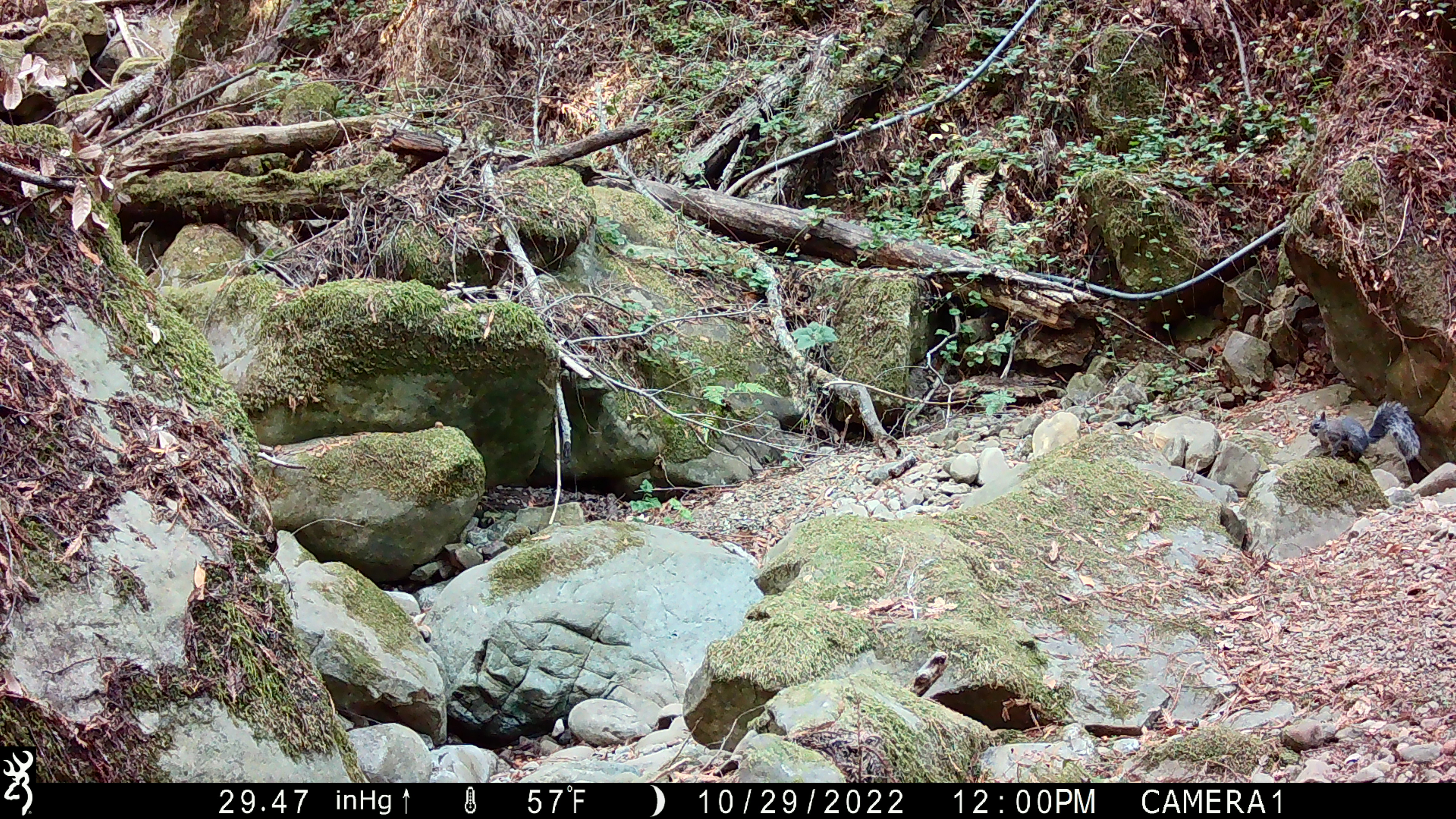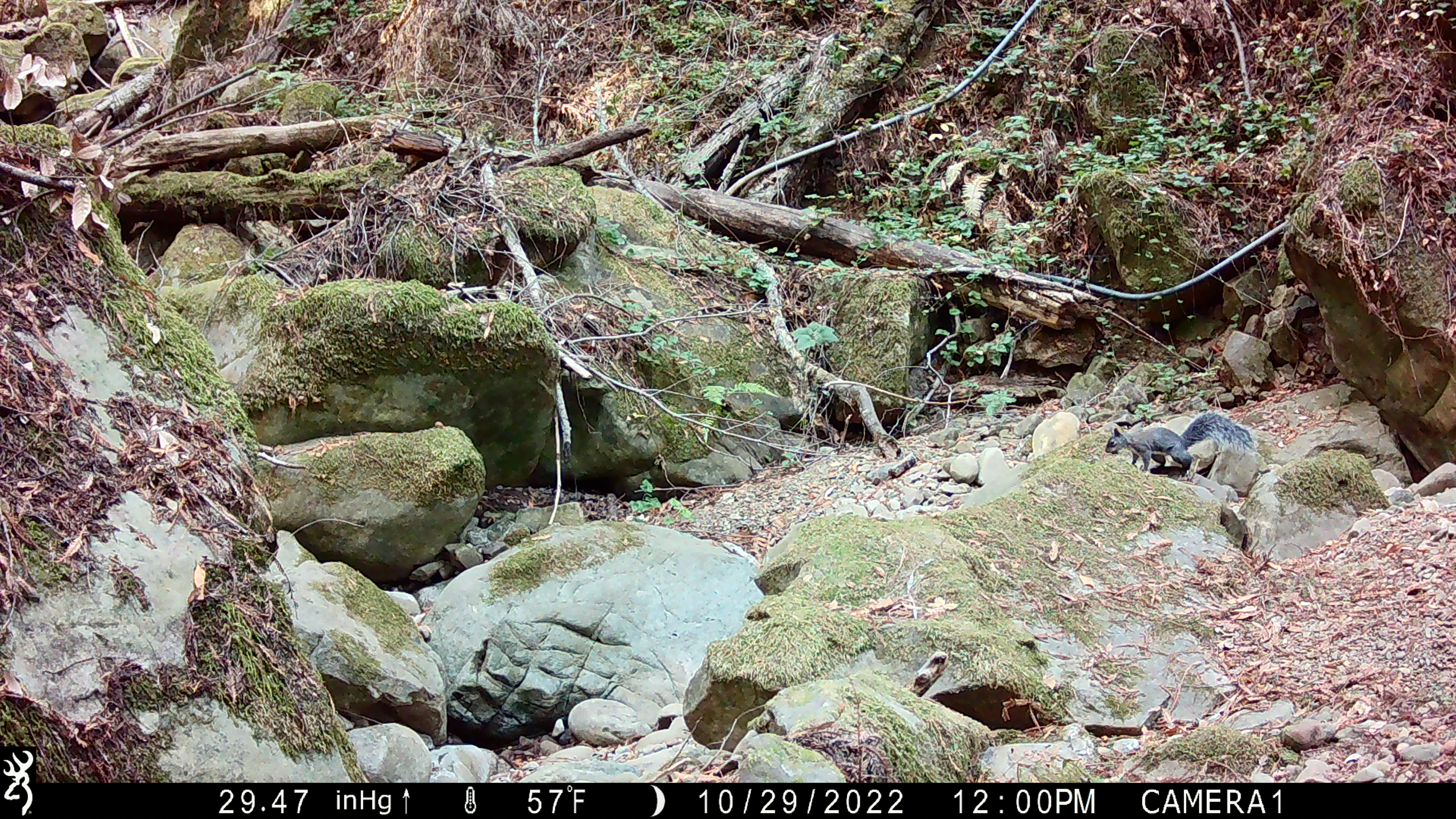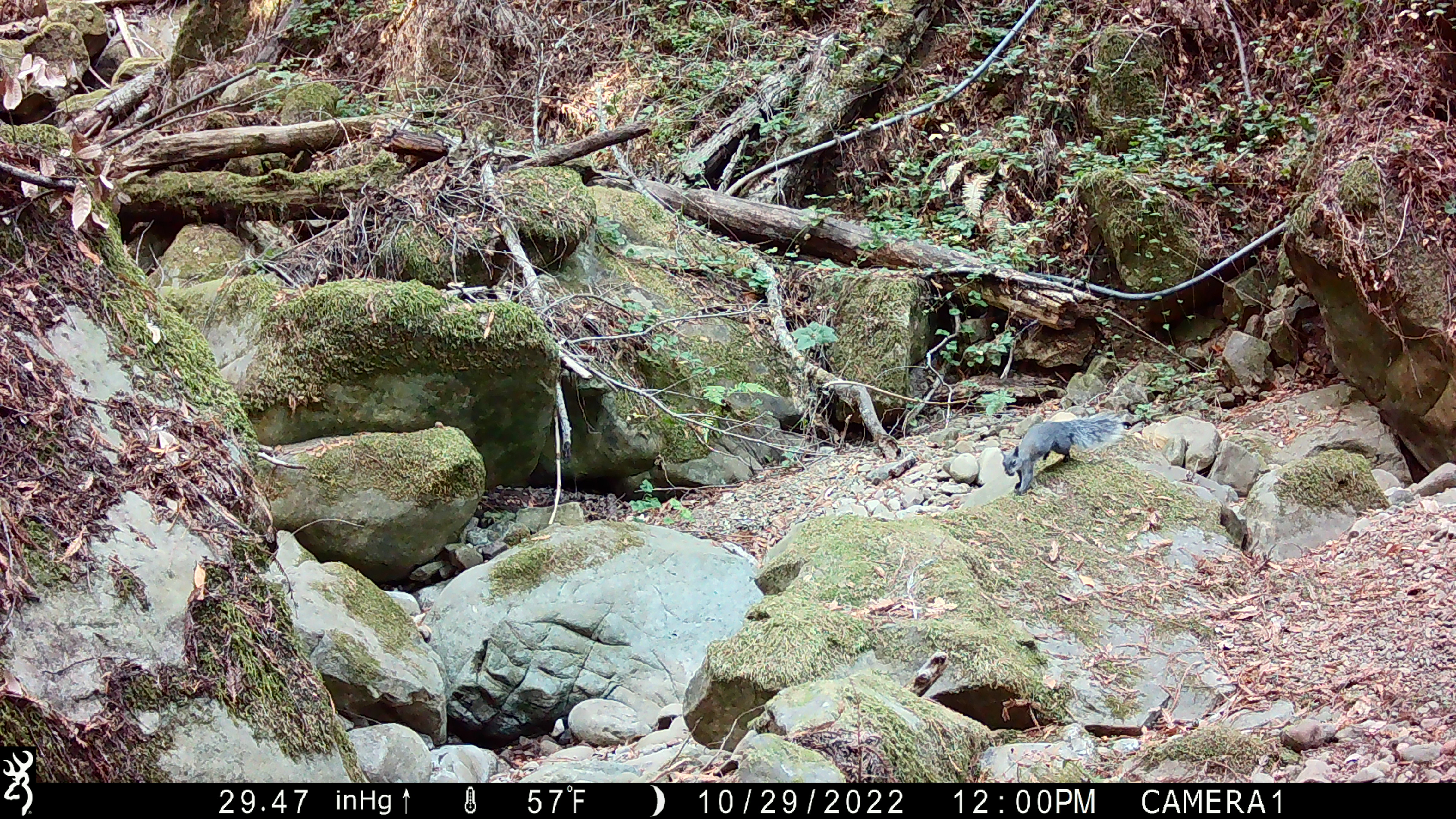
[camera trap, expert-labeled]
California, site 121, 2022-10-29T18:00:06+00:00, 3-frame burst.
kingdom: Animalia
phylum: Chordata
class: Mammalia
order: Rodentia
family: Sciuridae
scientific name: Sciuridae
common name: squirrel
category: unknown squirrel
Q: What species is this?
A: Unknown squirrel (squirrel) (Sciuridae).